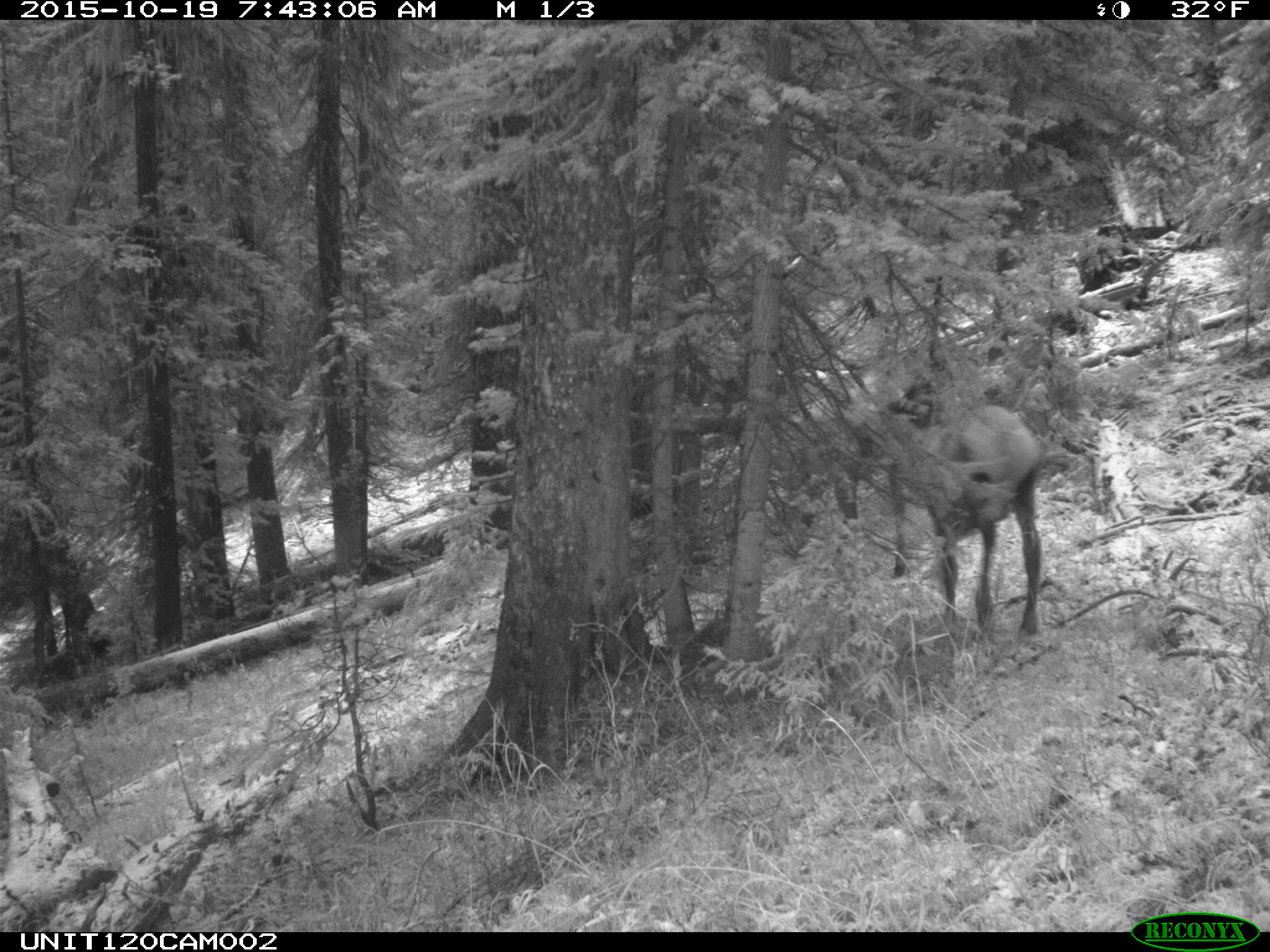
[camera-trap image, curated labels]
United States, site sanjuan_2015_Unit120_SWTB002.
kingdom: Animalia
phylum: Chordata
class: Mammalia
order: Artiodactyla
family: Cervidae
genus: Cervus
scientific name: Cervus elaphus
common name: red deer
Cervus elaphus (red deer).